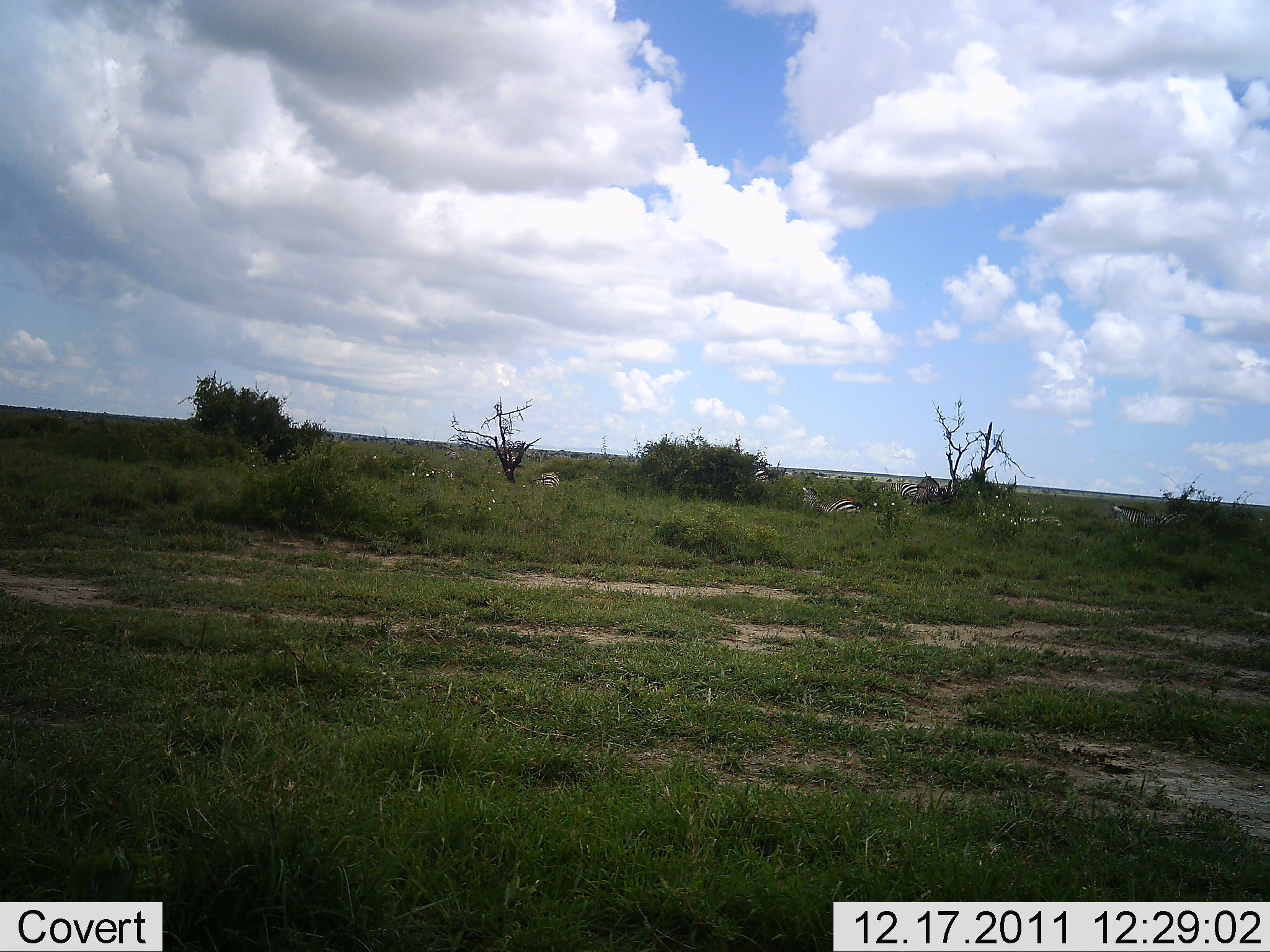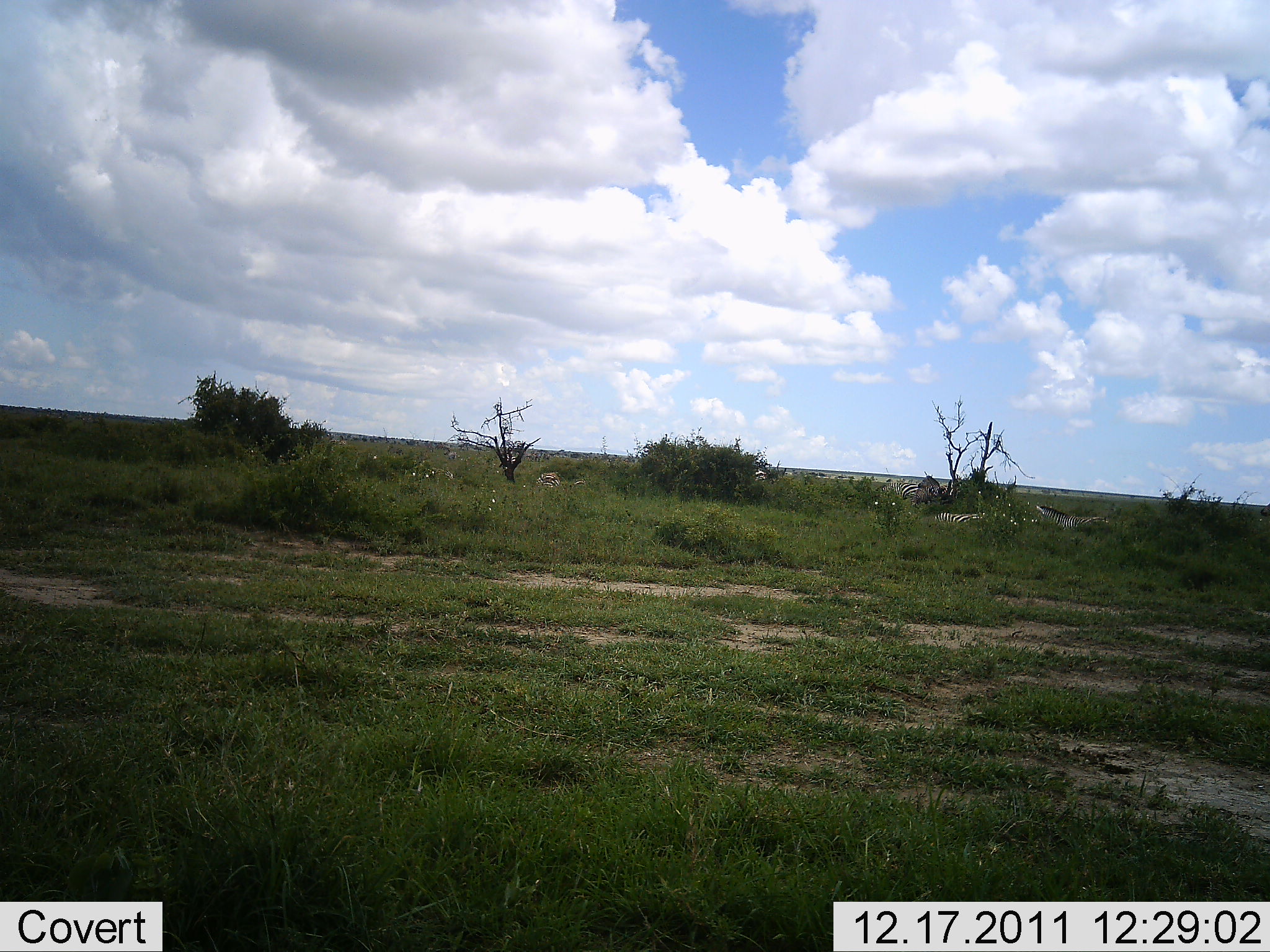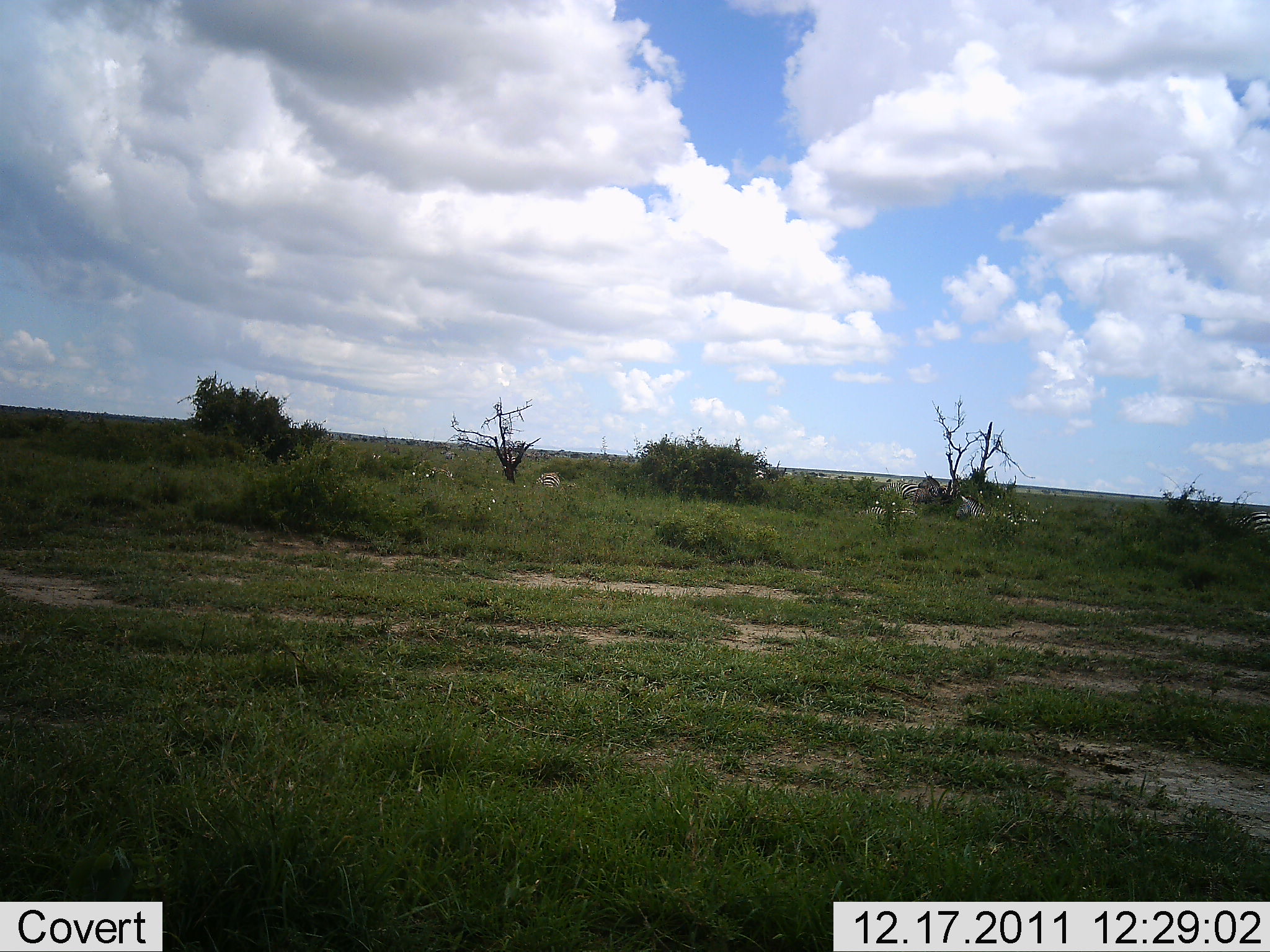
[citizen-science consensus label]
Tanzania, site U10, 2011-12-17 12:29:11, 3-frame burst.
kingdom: Animalia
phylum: Chordata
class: Mammalia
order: Perissodactyla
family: Equidae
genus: Equus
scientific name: Equus quagga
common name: plains zebra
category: zebra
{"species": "zebra (plains zebra) (Equus quagga)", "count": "4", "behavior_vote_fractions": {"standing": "0%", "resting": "0%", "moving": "100%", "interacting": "0%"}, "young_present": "0%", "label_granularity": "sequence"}